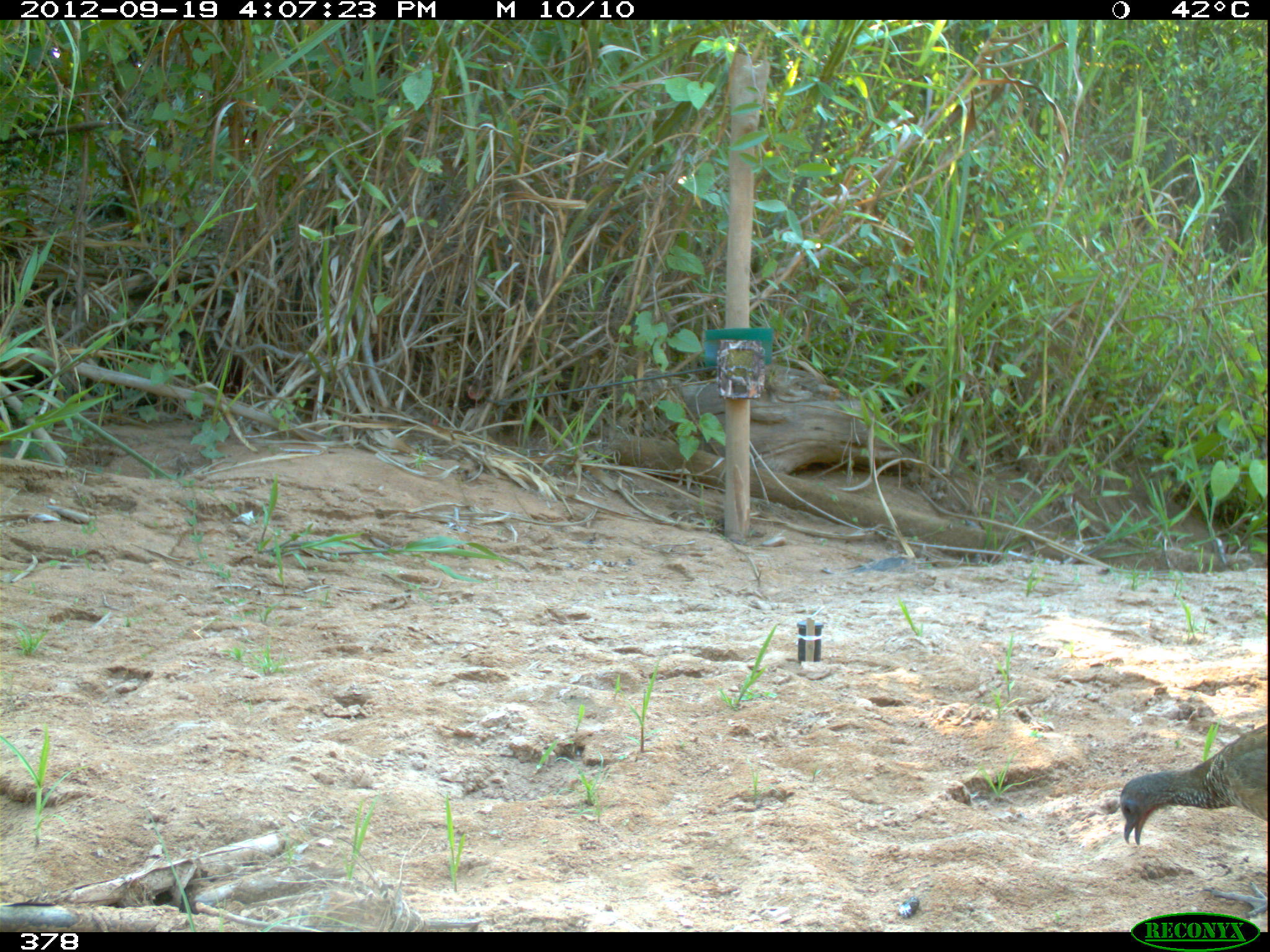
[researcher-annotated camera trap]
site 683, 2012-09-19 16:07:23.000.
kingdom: Animalia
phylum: Chordata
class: Aves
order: Galliformes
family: Cracidae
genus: Penelope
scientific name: Penelope superciliaris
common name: rusty-margined guan